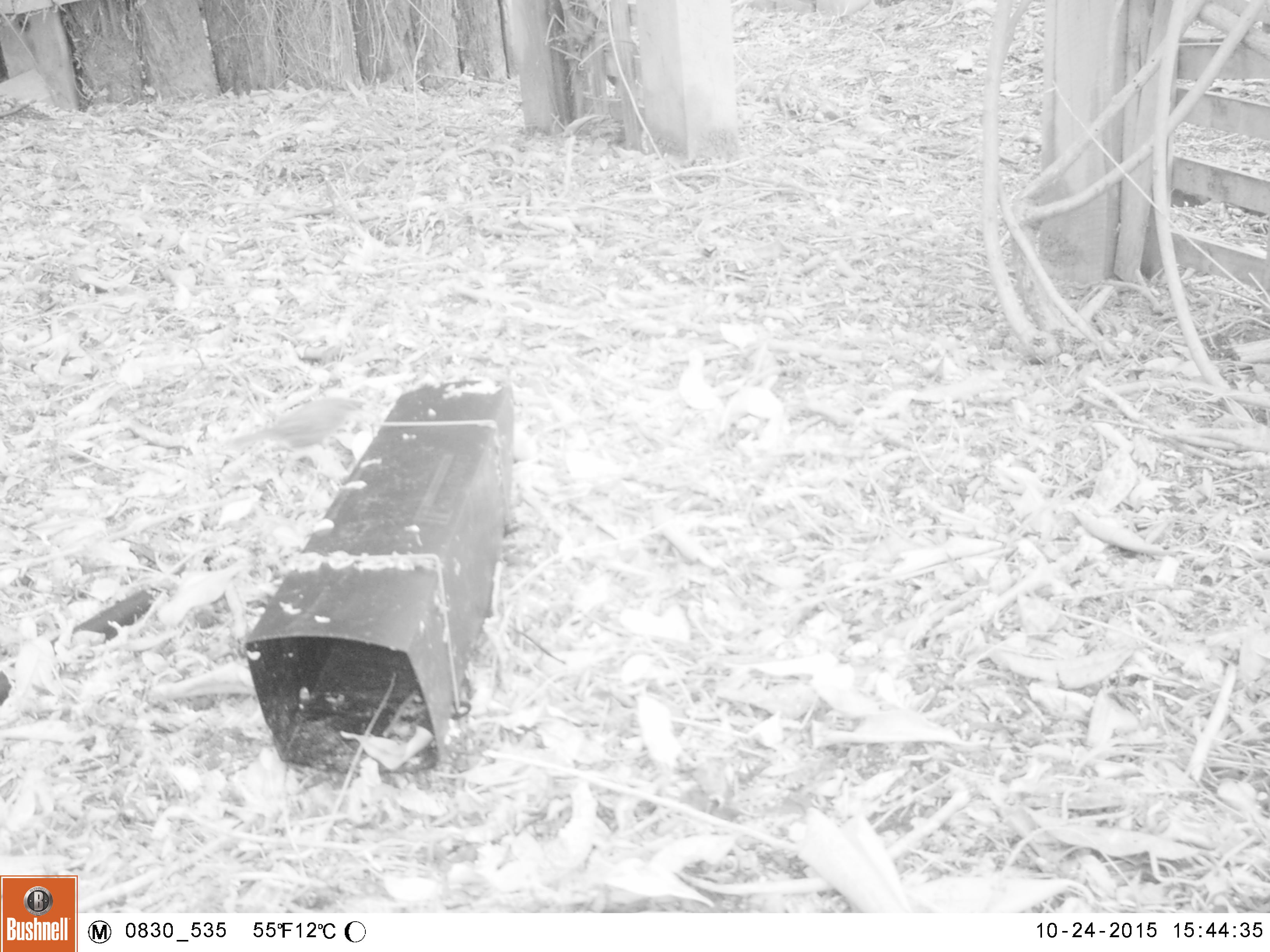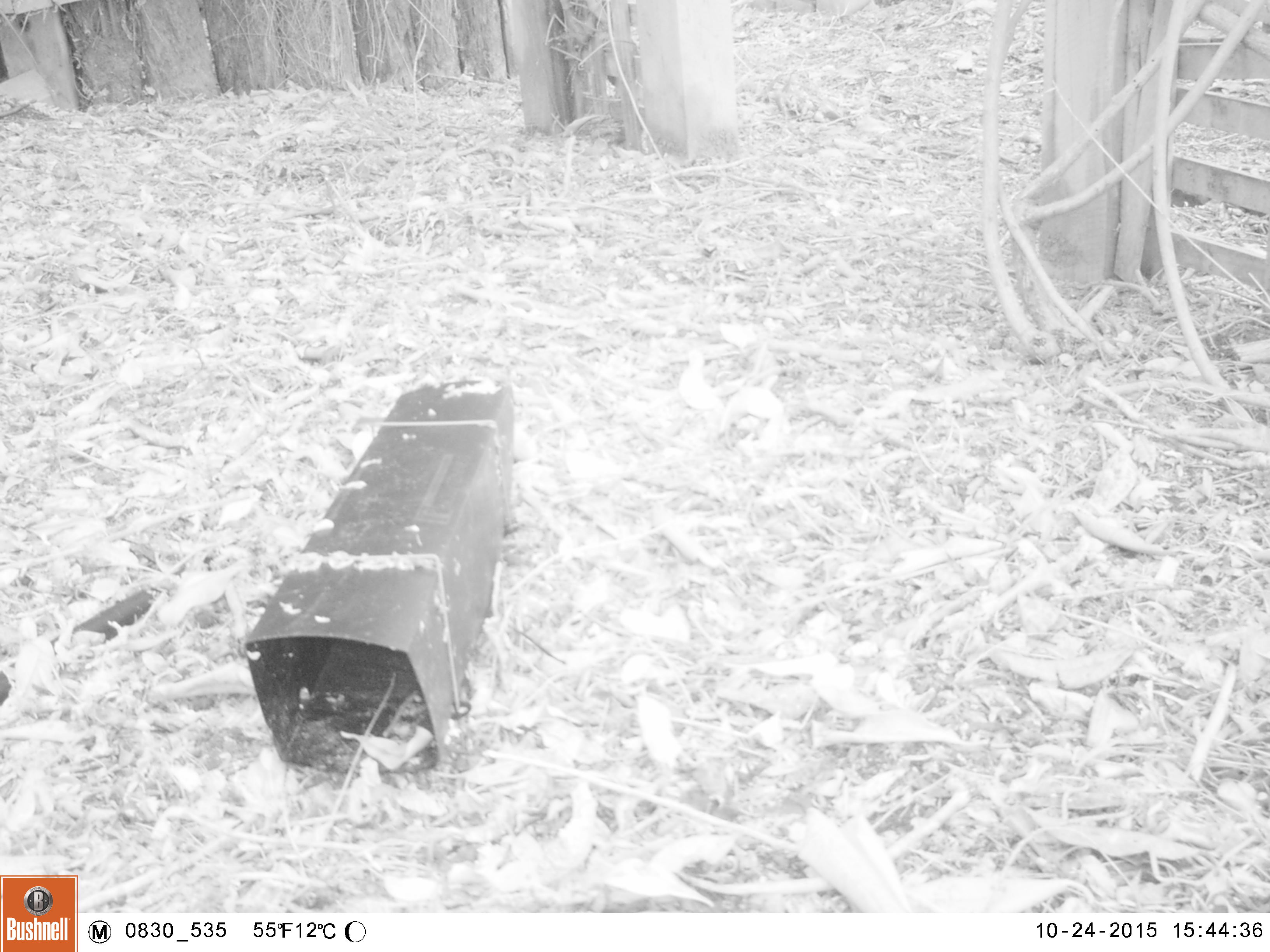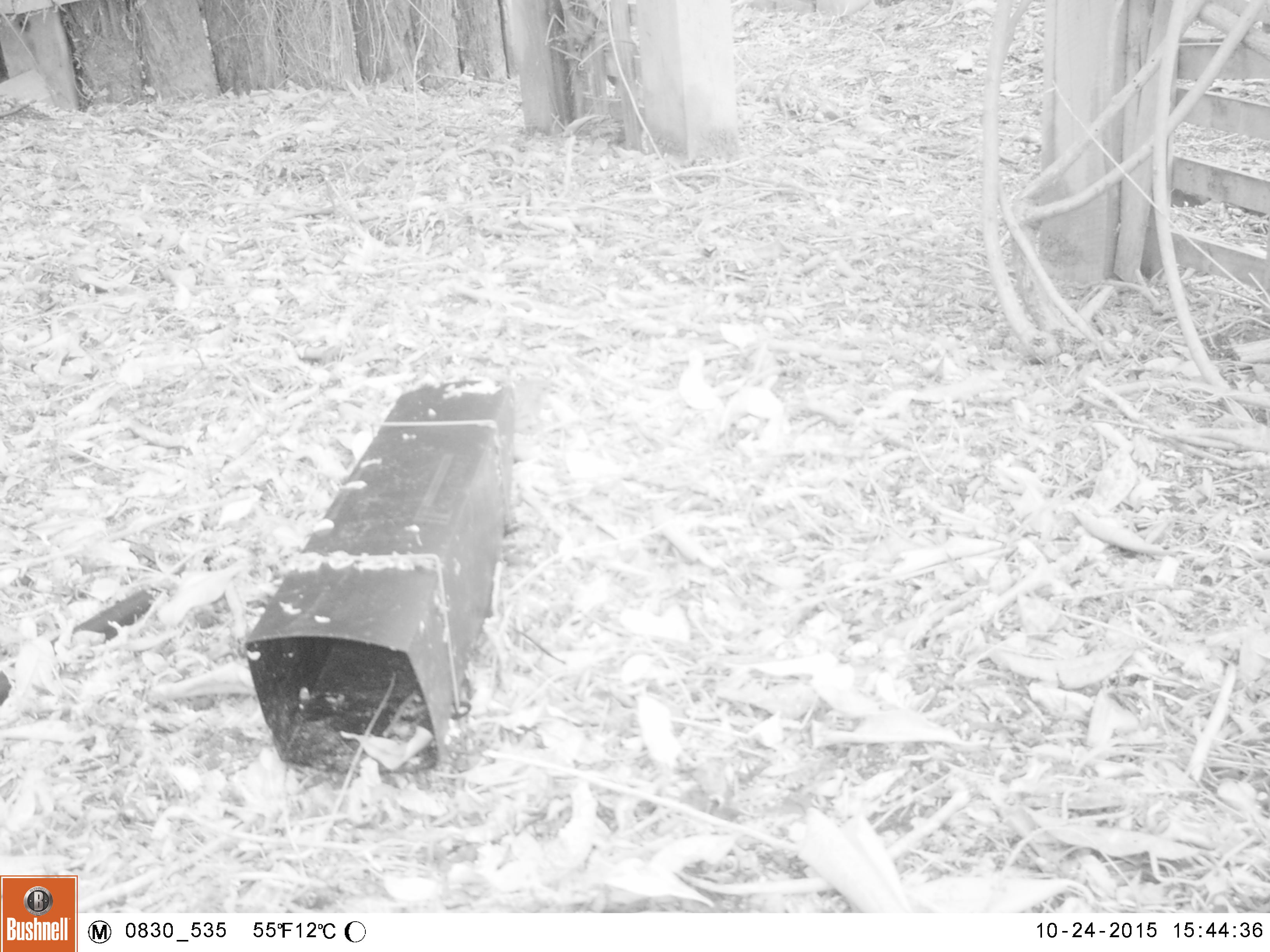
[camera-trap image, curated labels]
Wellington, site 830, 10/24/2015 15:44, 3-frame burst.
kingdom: Animalia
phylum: Chordata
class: Aves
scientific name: Aves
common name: bird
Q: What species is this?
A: Bird (Aves).